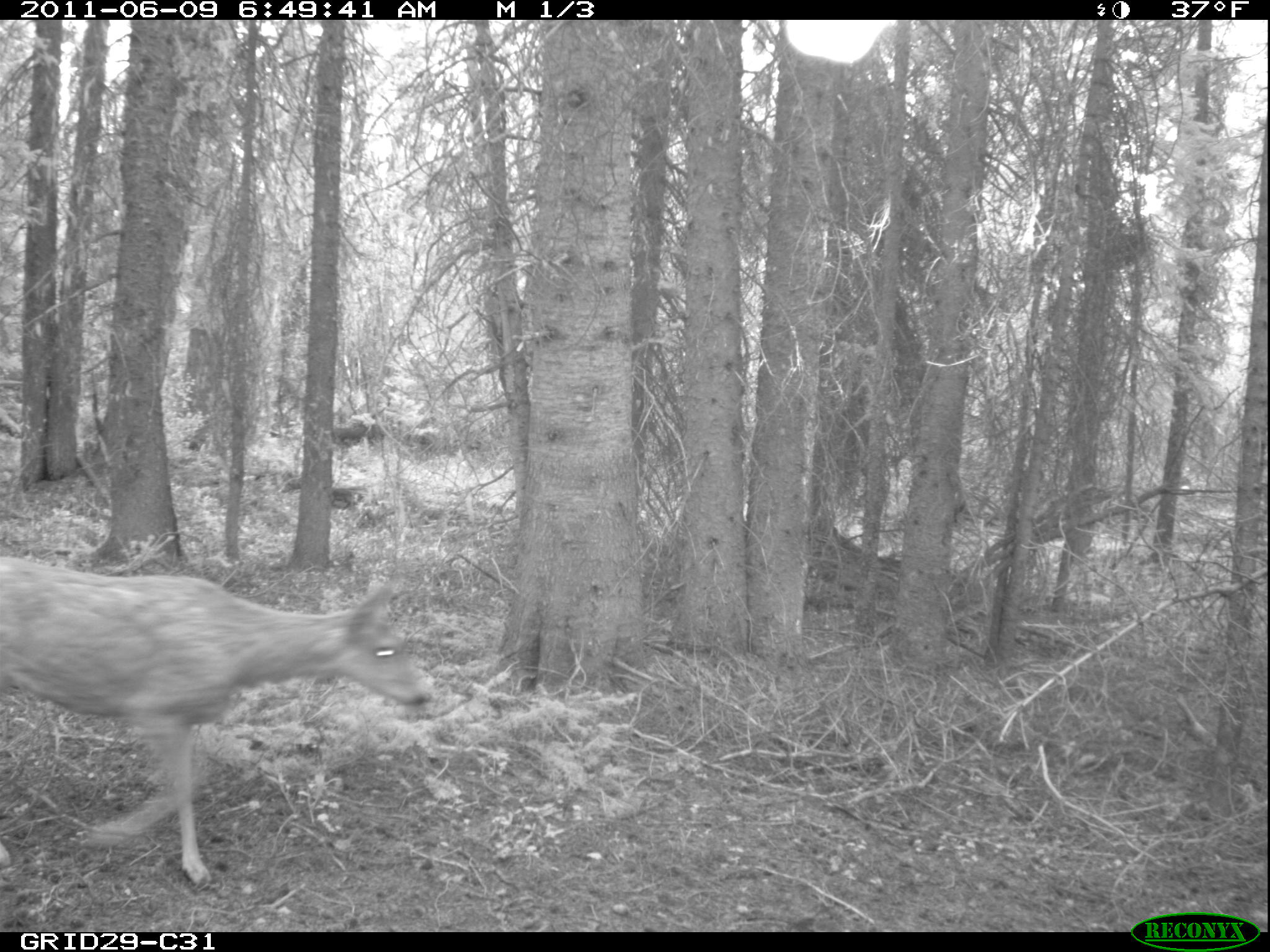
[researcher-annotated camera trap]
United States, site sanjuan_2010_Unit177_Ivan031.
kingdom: Animalia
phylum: Chordata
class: Mammalia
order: Artiodactyla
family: Cervidae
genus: Odocoileus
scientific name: Odocoileus hemionus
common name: mule deer